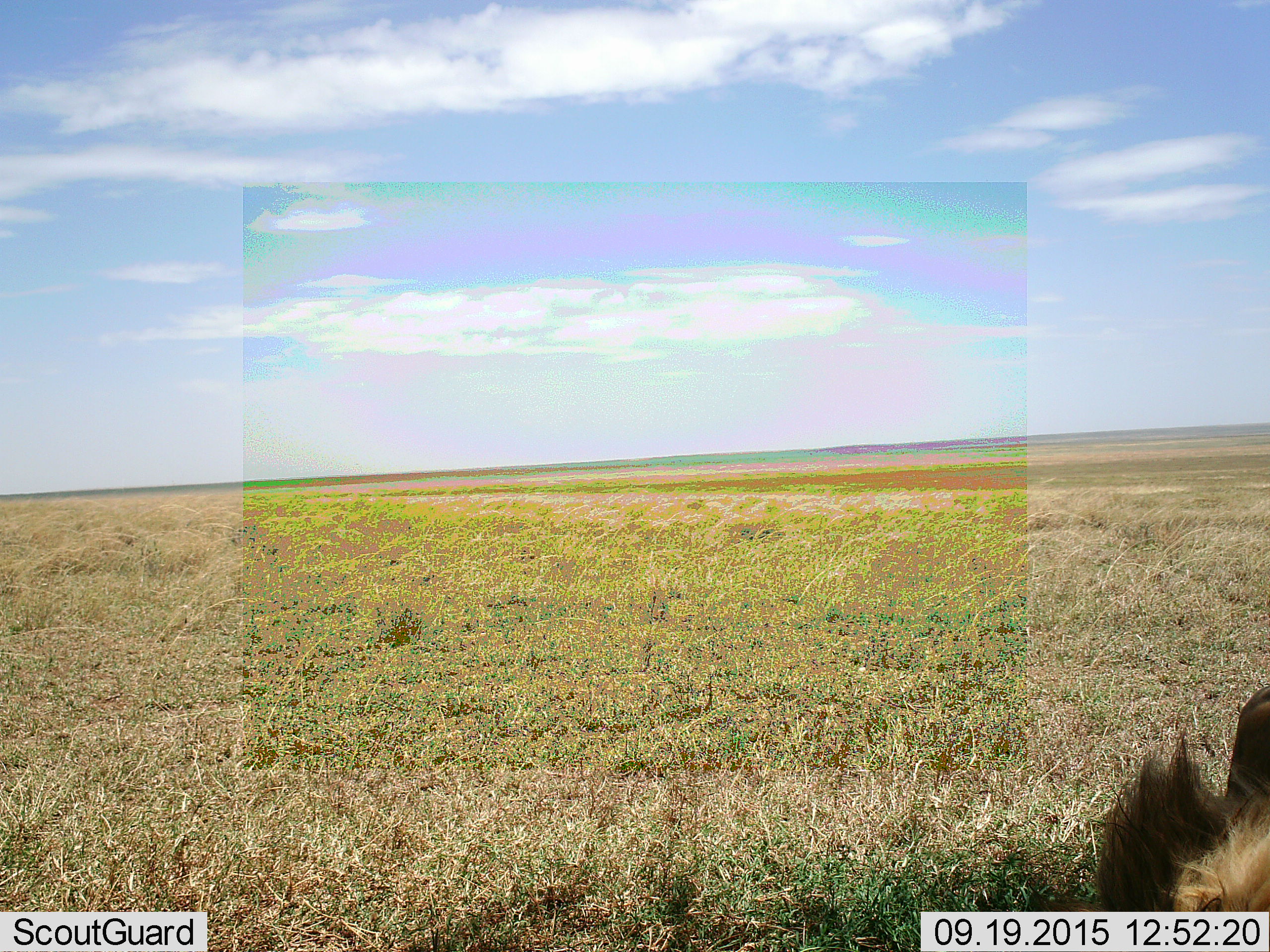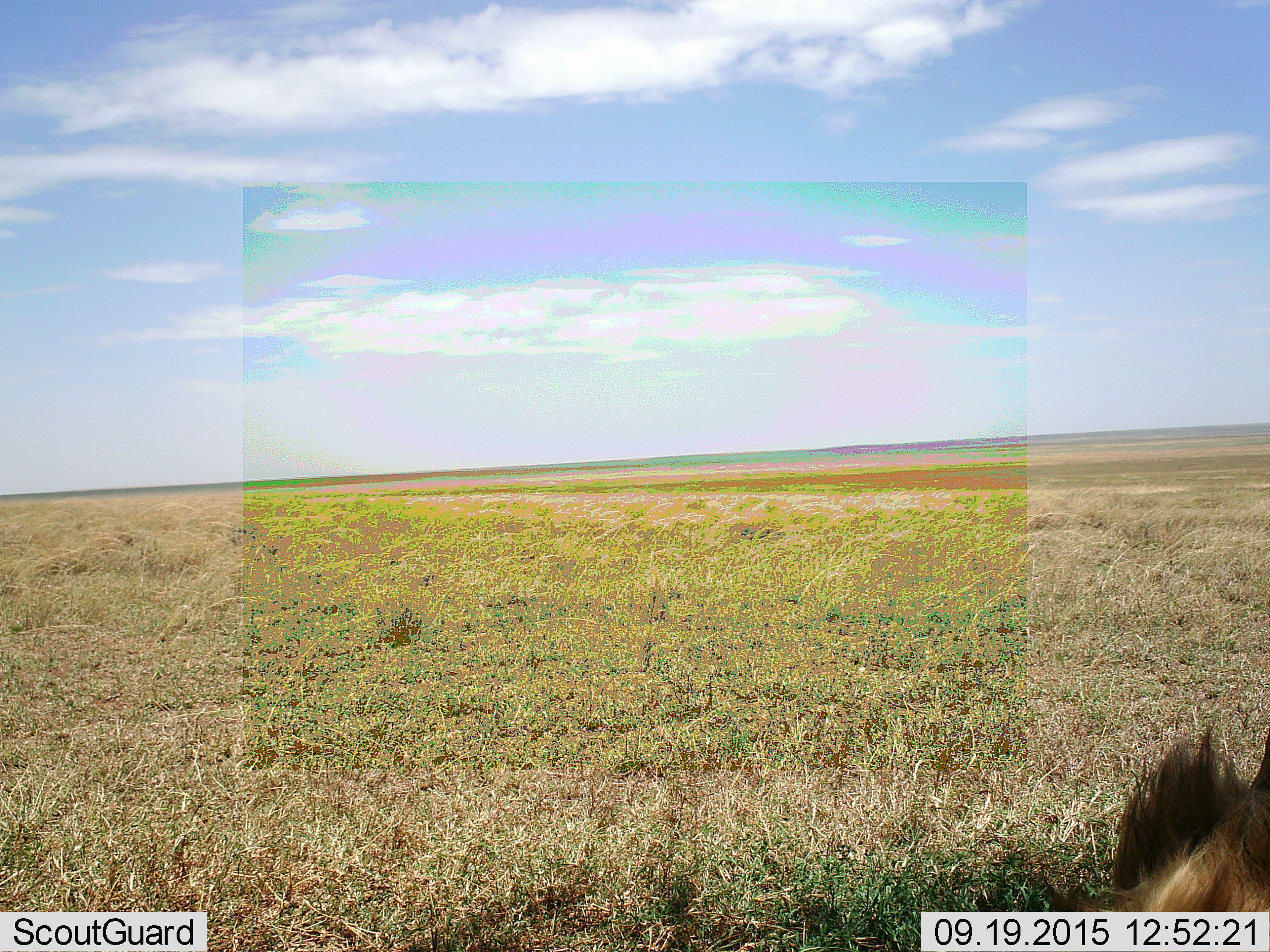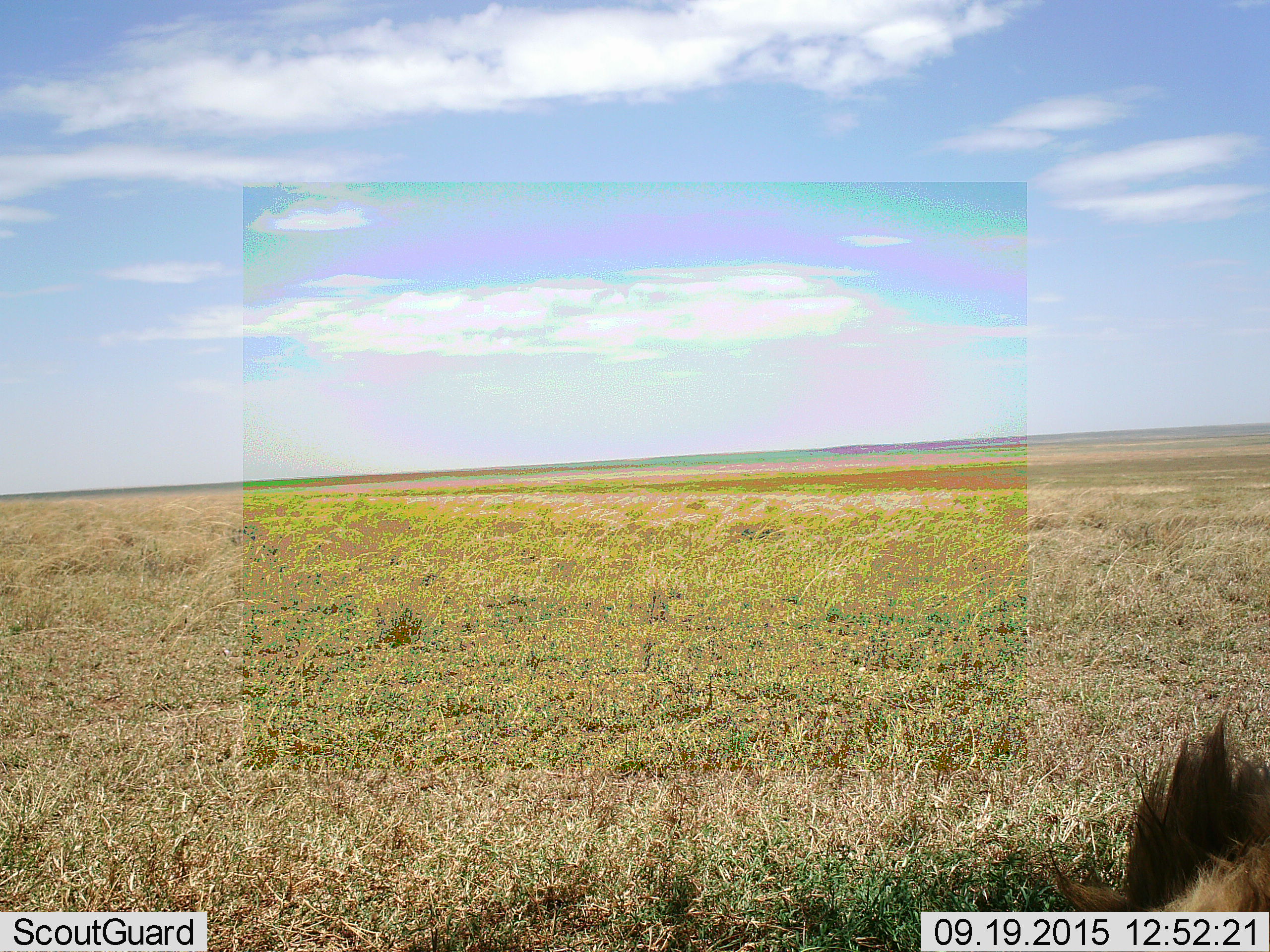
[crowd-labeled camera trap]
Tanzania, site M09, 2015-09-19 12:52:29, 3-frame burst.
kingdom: Animalia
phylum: Chordata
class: Mammalia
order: Carnivora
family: Felidae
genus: Panthera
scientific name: Panthera leo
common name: lion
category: lionmale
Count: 1.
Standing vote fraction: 0%.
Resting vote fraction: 100%.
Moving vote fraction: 0%.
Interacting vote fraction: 0%.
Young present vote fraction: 0%.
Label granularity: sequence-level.